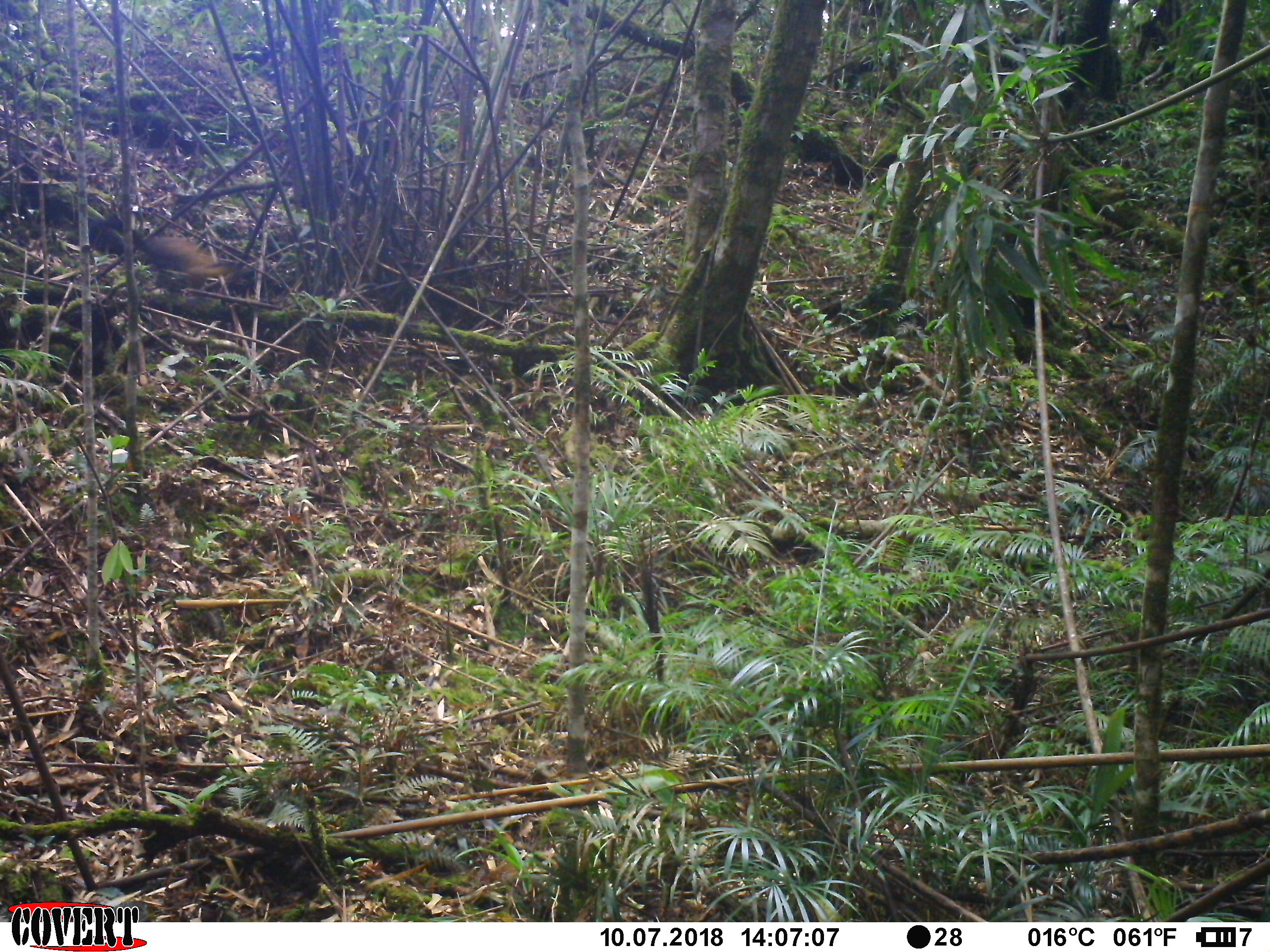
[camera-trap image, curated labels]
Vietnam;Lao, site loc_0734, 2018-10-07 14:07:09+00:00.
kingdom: Animalia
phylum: Chordata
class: Mammalia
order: Carnivora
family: Mustelidae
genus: Martes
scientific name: Martes flavigula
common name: yellow-throated marten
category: yellow throated marten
Yellow throated marten (yellow-throated marten) (Martes flavigula). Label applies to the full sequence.